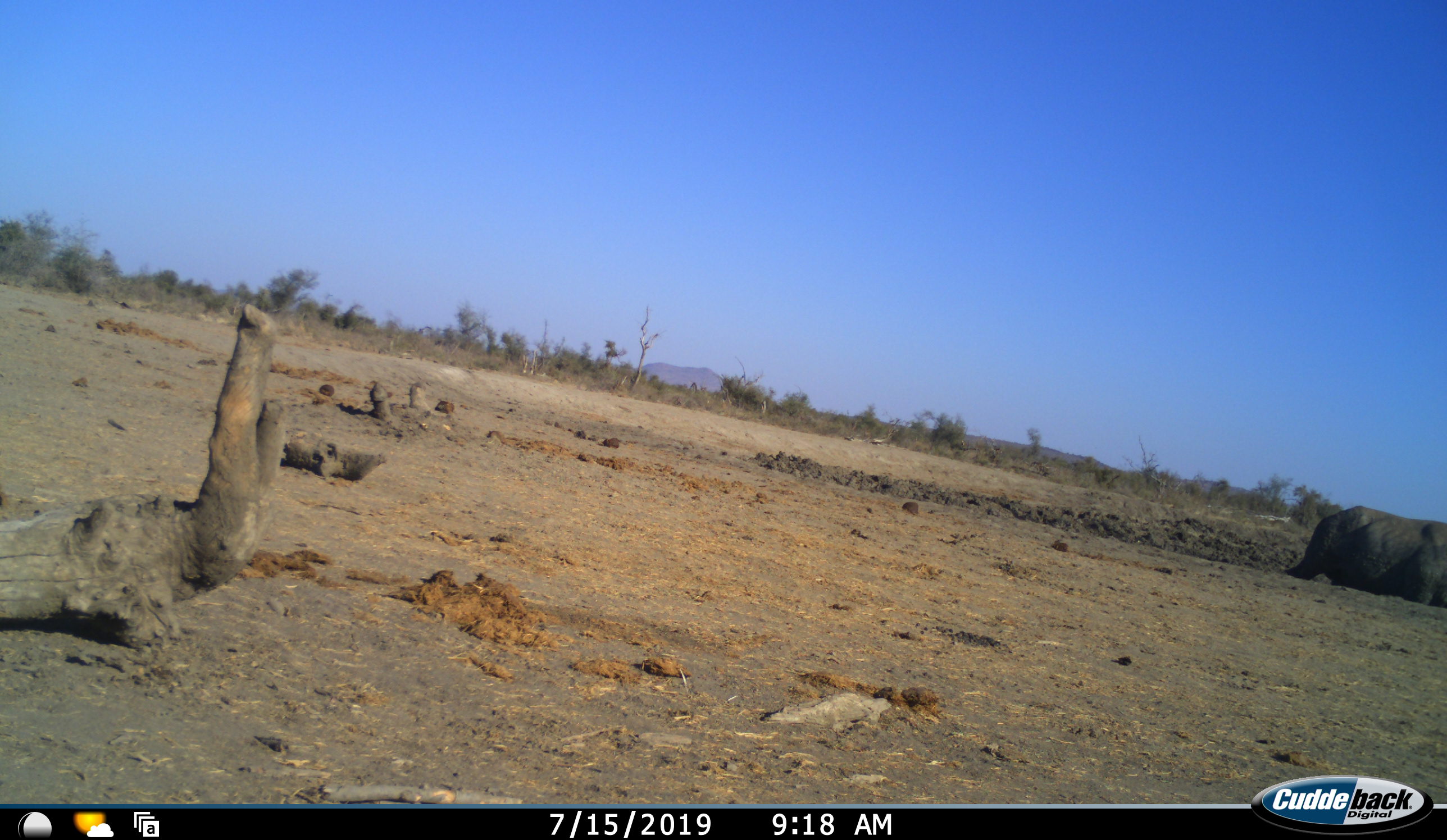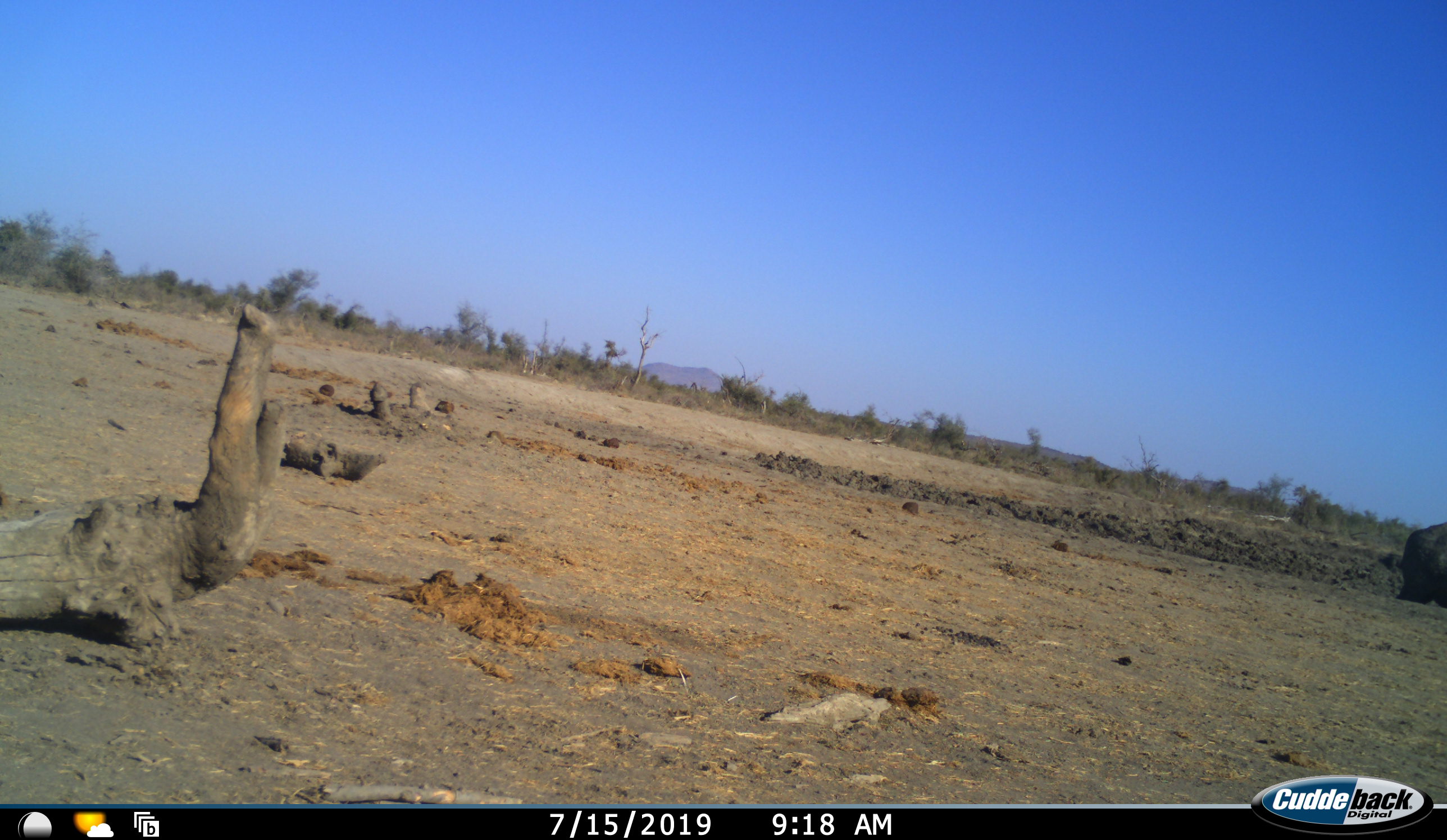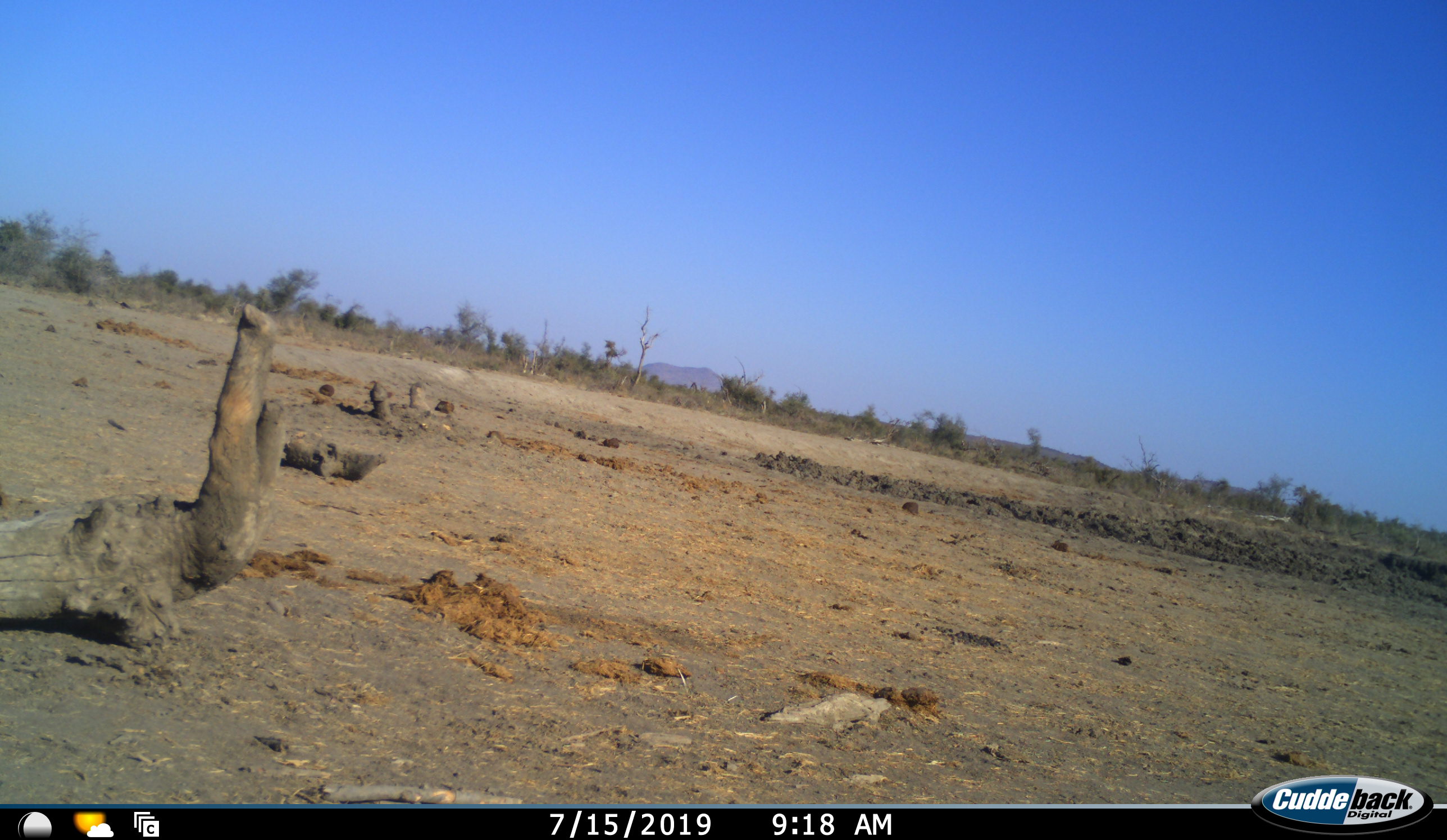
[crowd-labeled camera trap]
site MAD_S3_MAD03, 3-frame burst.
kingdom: Animalia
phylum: Chordata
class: Mammalia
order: Proboscidea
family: Elephantidae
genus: Loxodonta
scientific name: Loxodonta africana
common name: african bush elephant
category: elephant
Elephant (african bush elephant) (Loxodonta africana), count 1. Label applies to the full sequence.